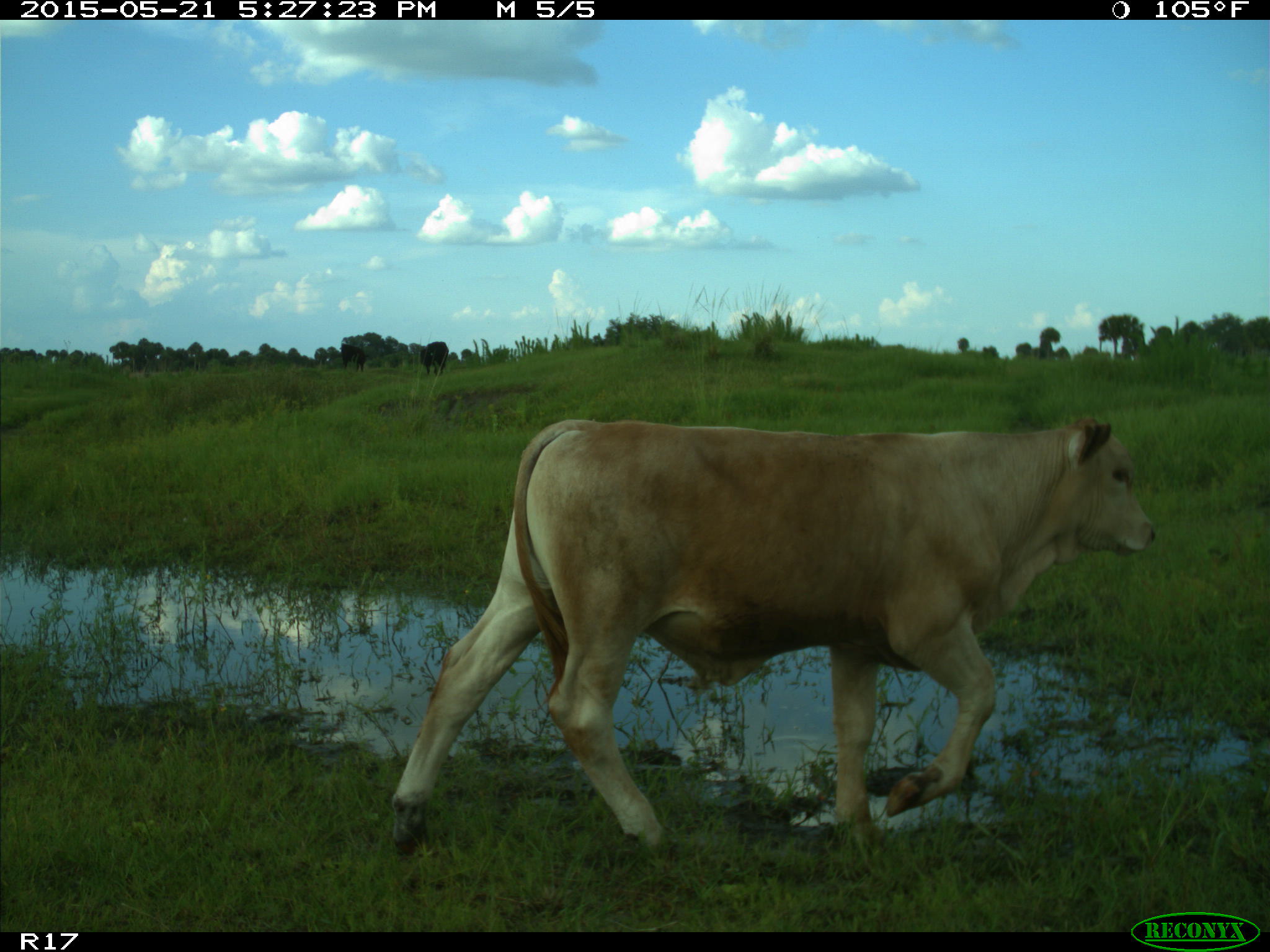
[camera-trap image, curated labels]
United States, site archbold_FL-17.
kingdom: Animalia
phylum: Chordata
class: Mammalia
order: Artiodactyla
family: Bovidae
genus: Bos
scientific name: Bos taurus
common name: domestic cow